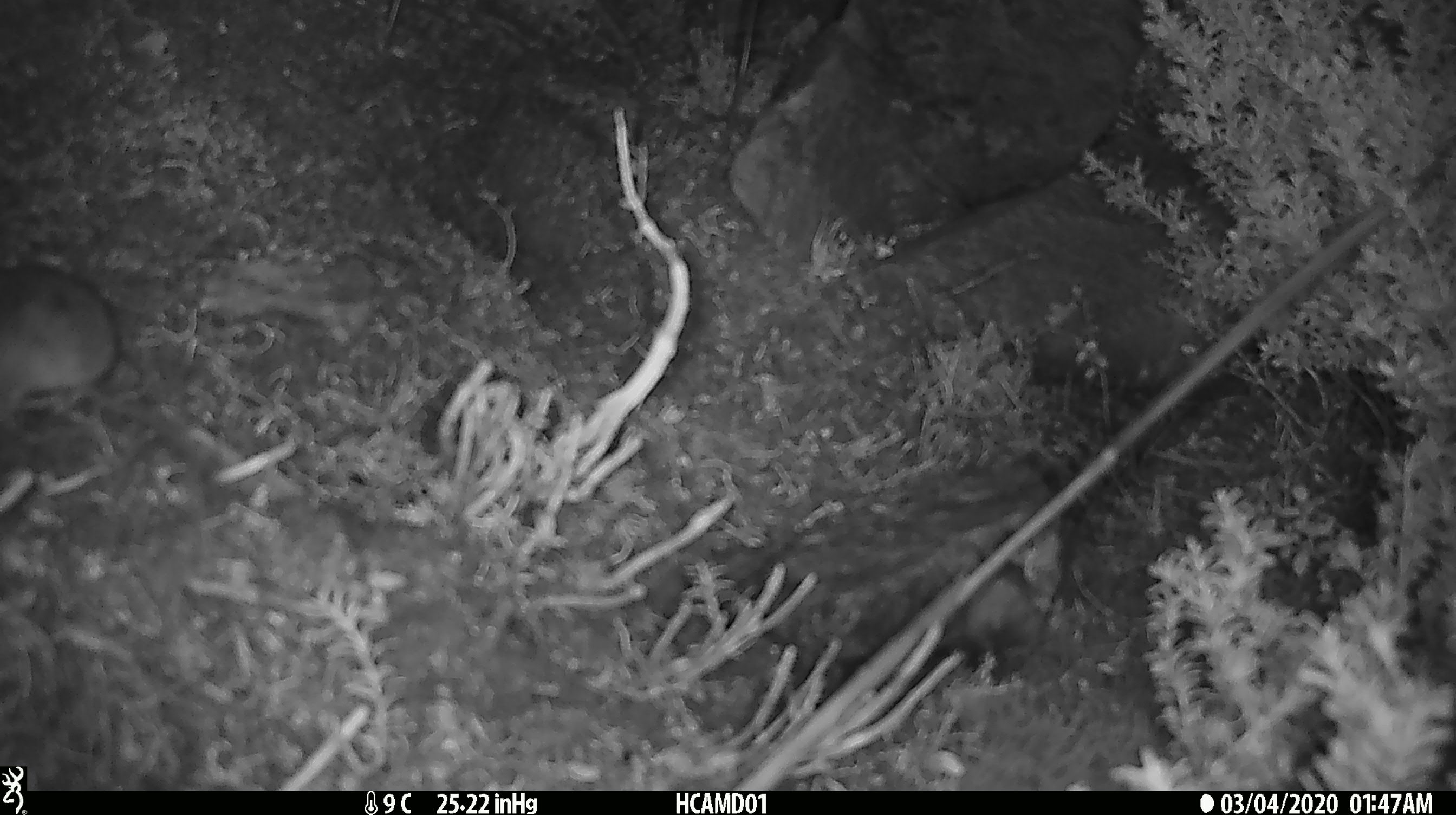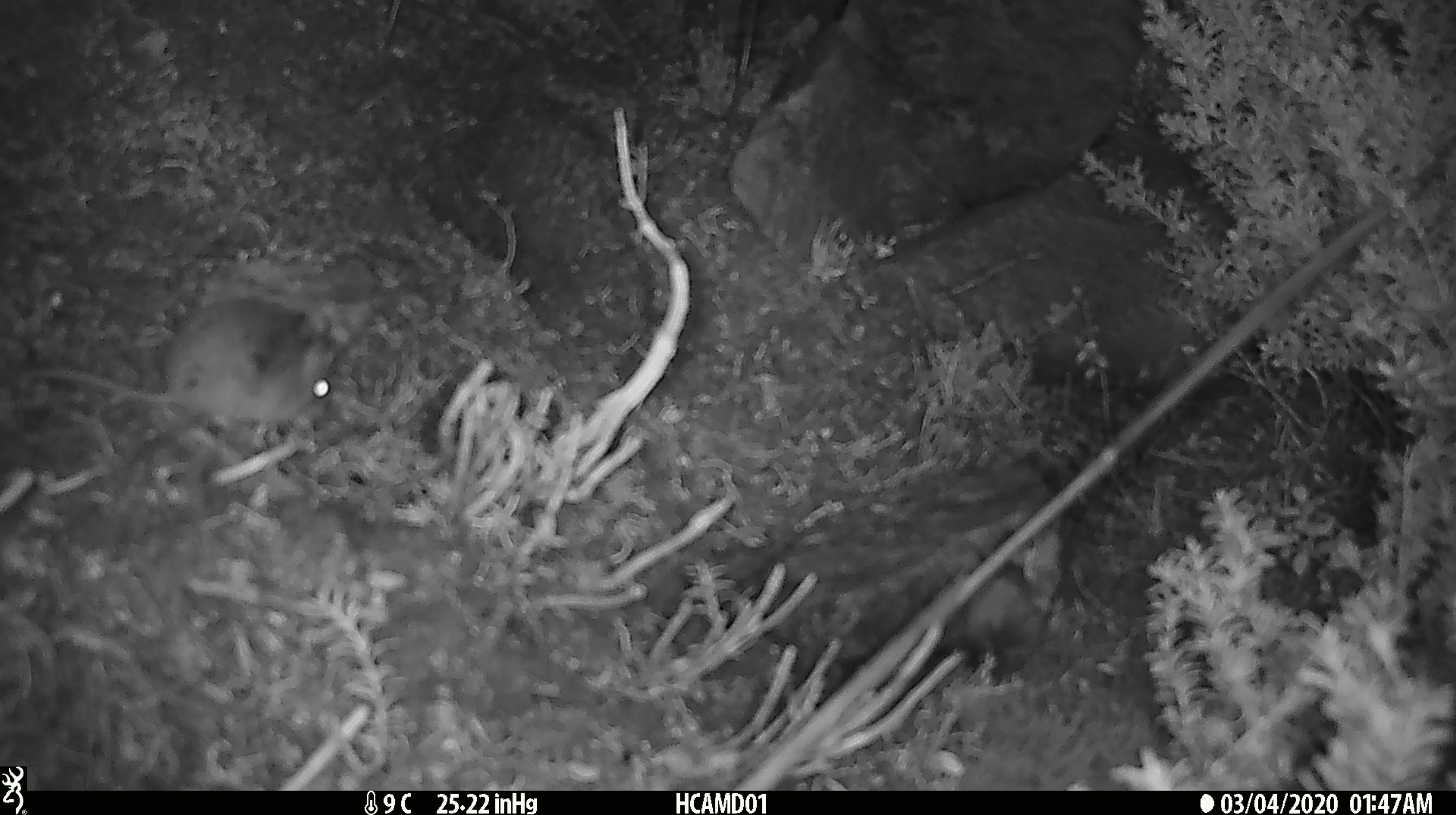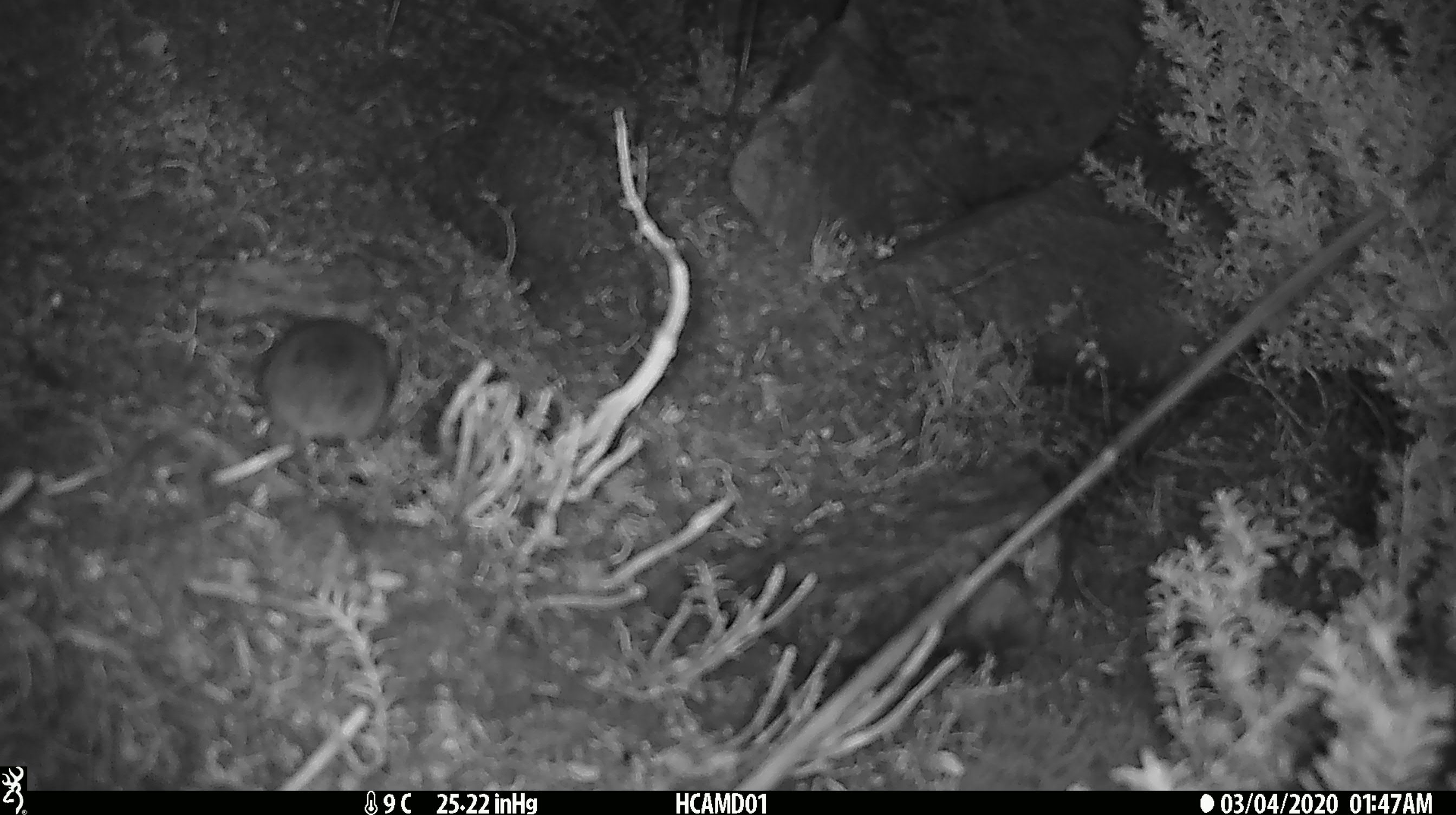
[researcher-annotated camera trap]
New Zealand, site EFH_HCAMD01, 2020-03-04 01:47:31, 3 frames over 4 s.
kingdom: Animalia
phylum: Chordata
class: Mammalia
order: Rodentia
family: Muridae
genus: Mus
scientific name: Mus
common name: mouse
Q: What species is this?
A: Mouse (Mus).